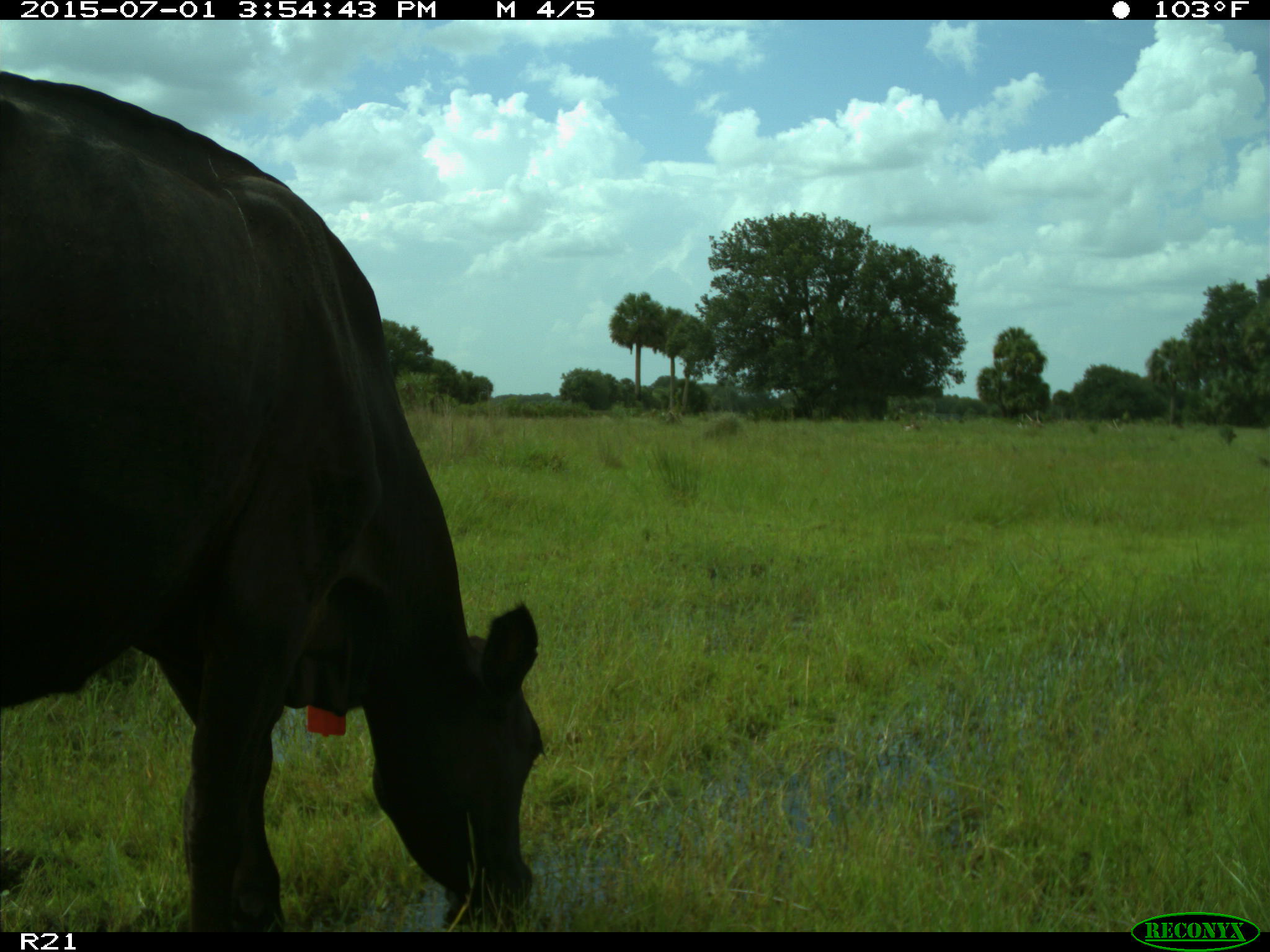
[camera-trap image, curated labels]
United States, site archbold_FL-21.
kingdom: Animalia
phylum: Chordata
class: Mammalia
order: Artiodactyla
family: Bovidae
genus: Bos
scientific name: Bos taurus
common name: domestic cow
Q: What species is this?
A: Bos taurus (domestic cow).